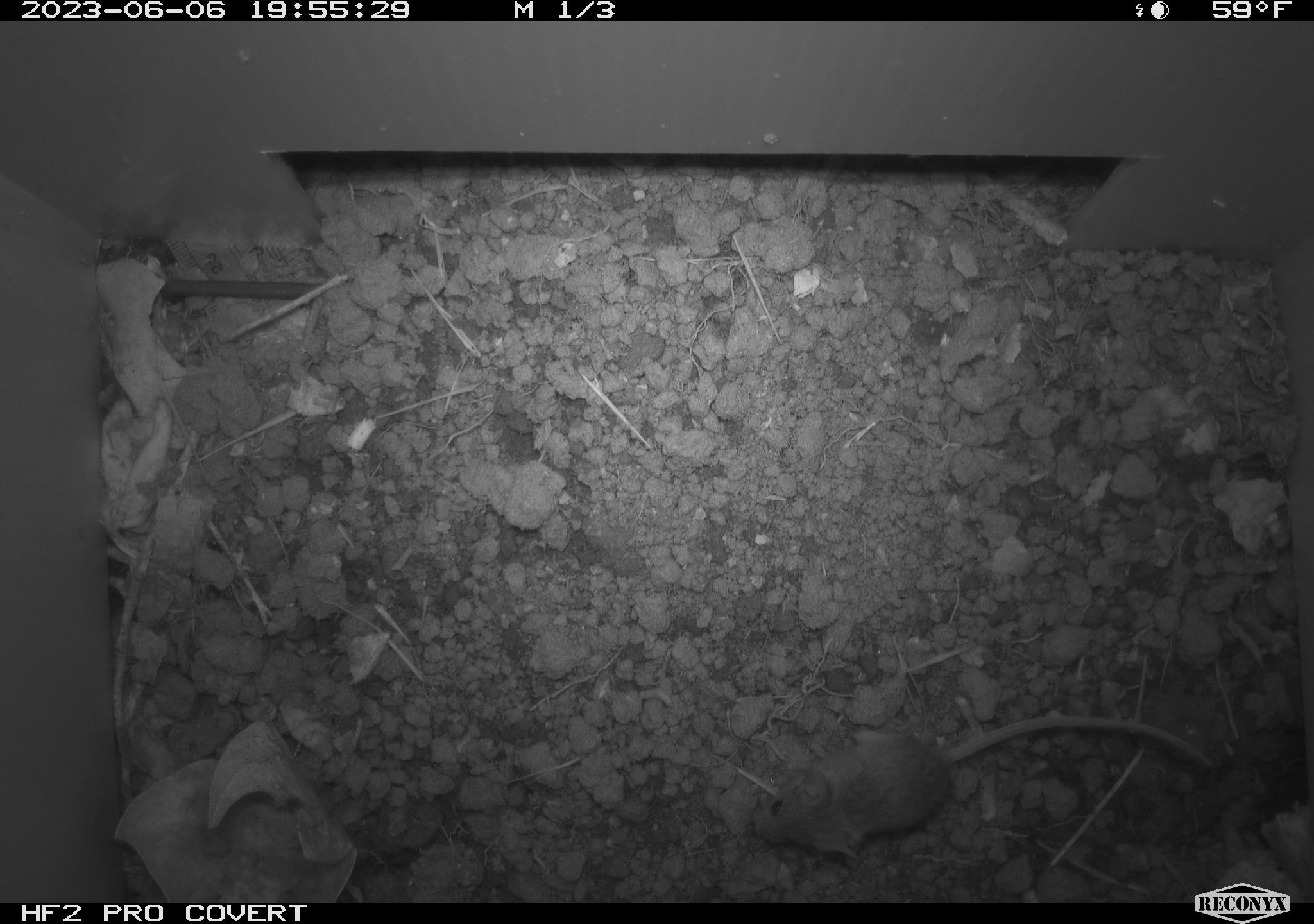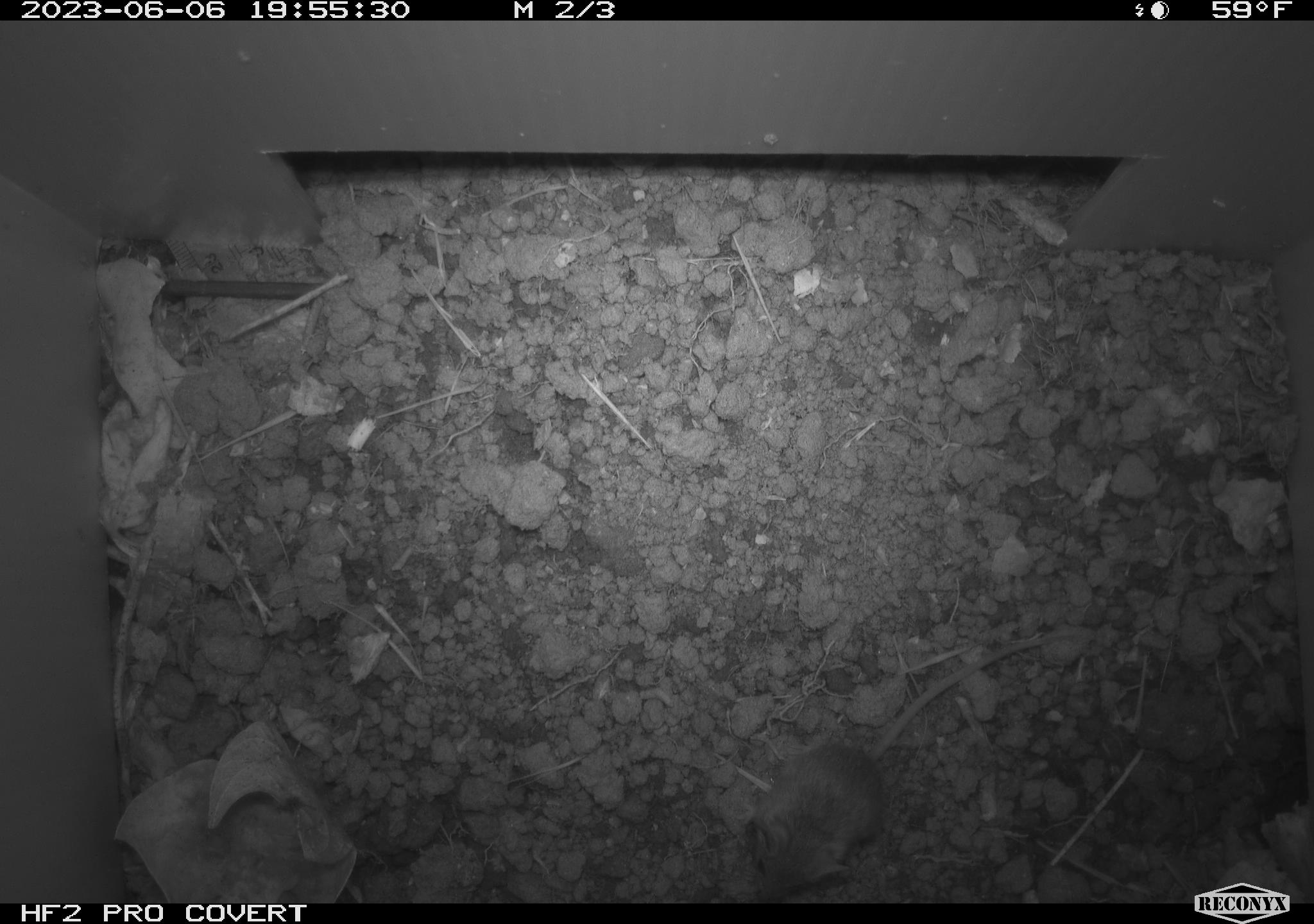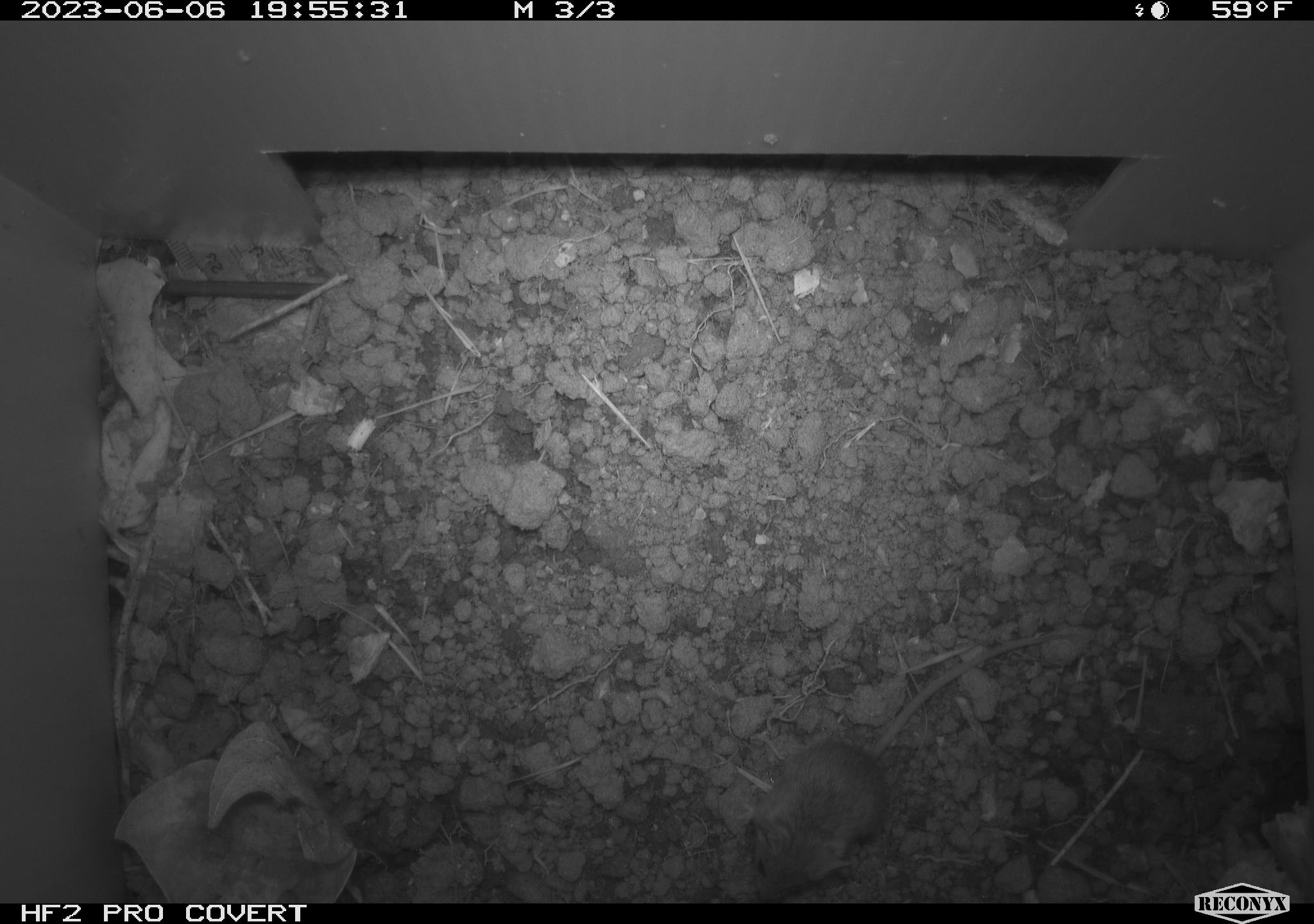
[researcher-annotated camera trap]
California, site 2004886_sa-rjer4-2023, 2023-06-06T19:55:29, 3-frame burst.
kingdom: Animalia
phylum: Chordata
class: Mammalia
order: Rodentia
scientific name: Rodentia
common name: mouse species